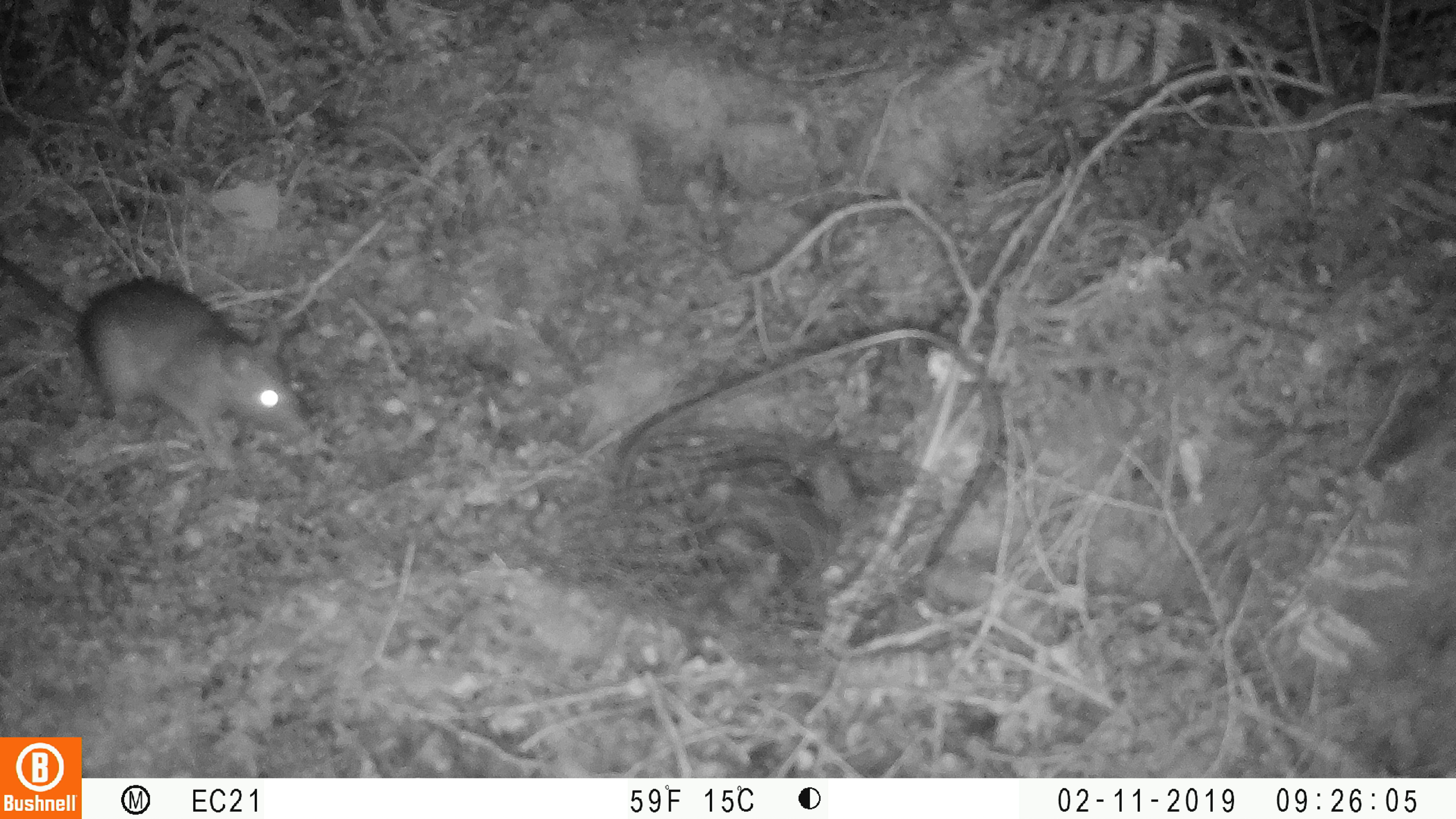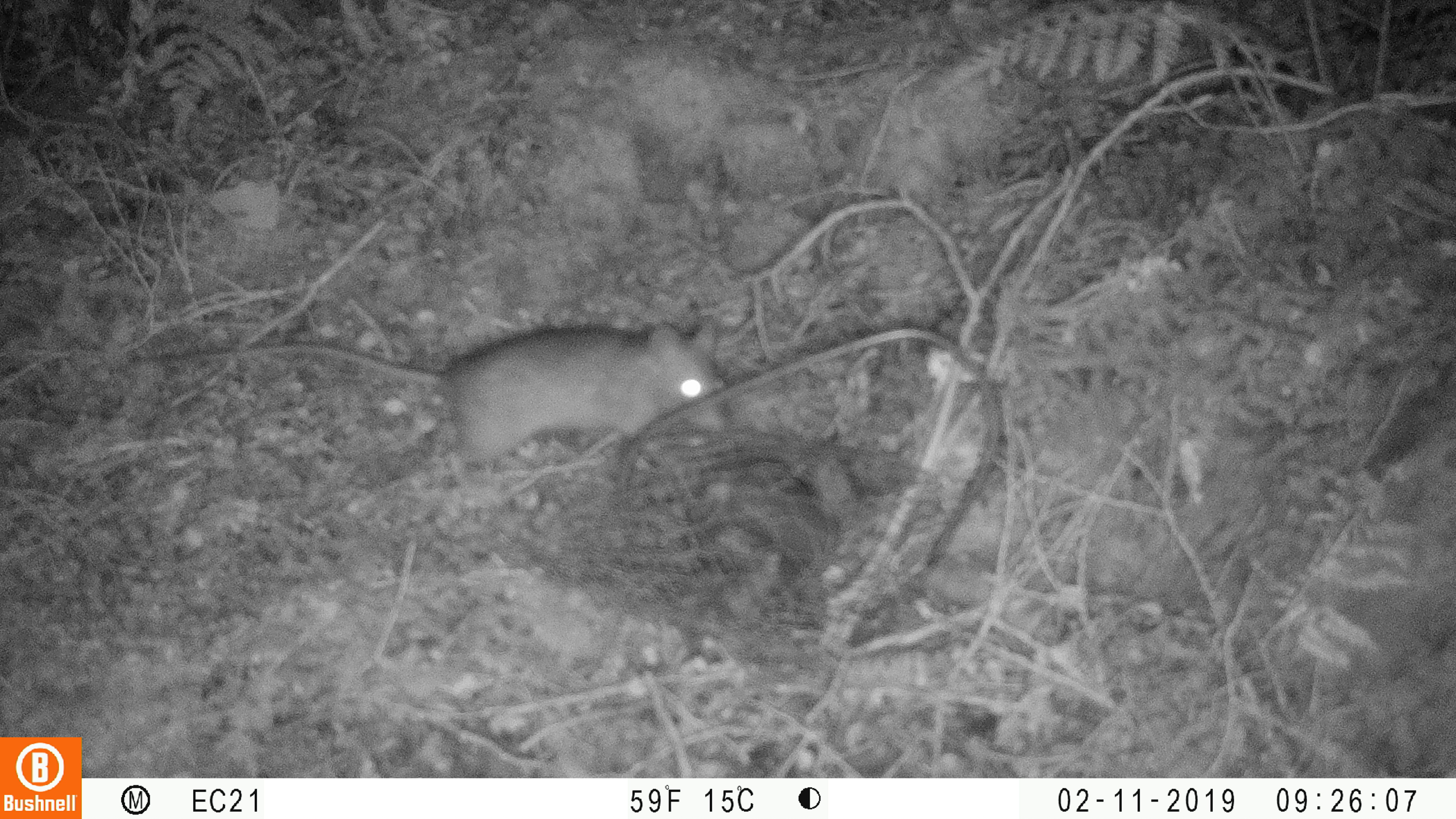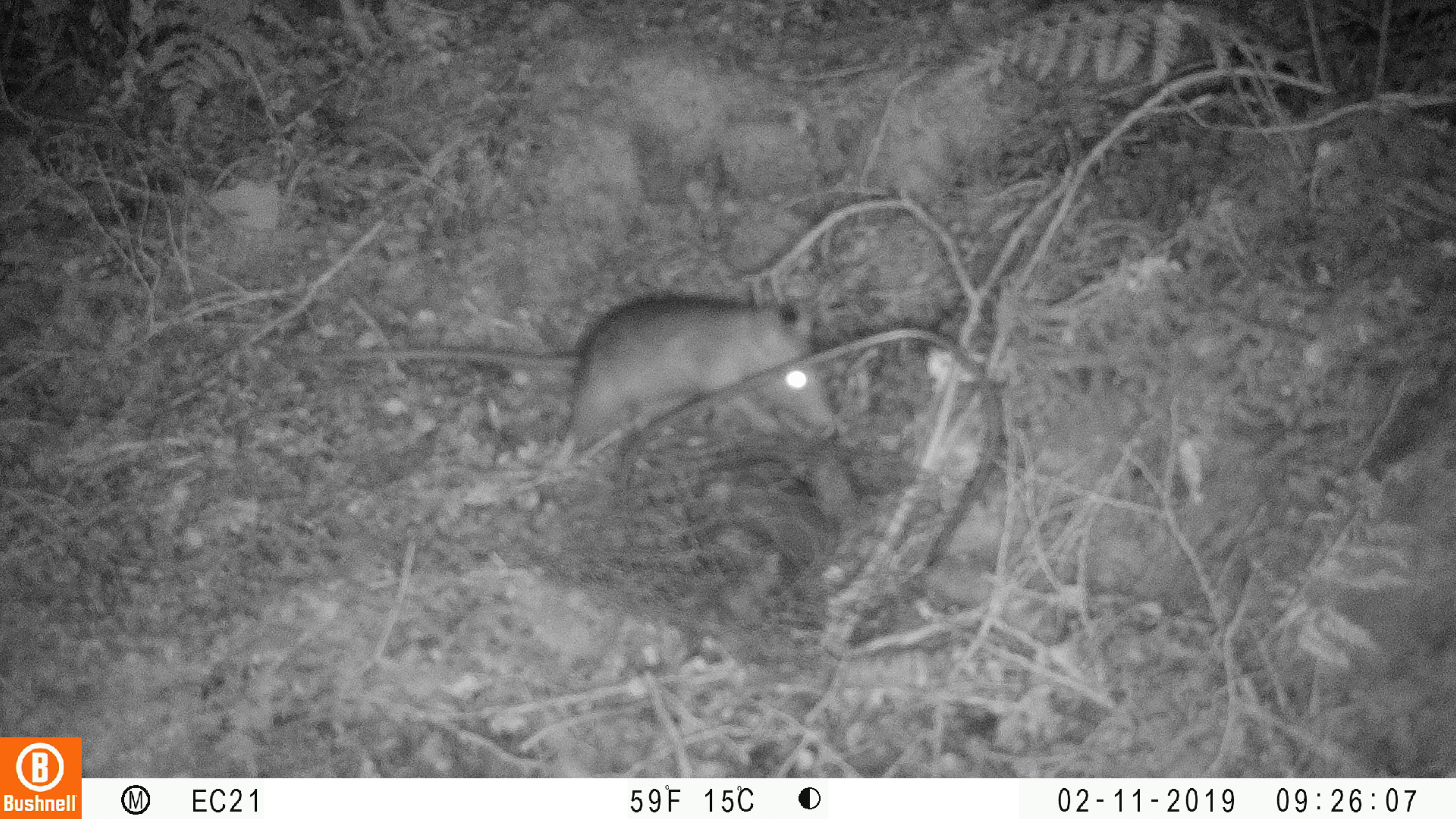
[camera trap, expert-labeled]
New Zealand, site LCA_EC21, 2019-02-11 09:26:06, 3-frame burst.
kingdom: Animalia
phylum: Chordata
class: Mammalia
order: Rodentia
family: Muridae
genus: Rattus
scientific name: Rattus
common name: rat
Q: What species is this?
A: Rat (Rattus).